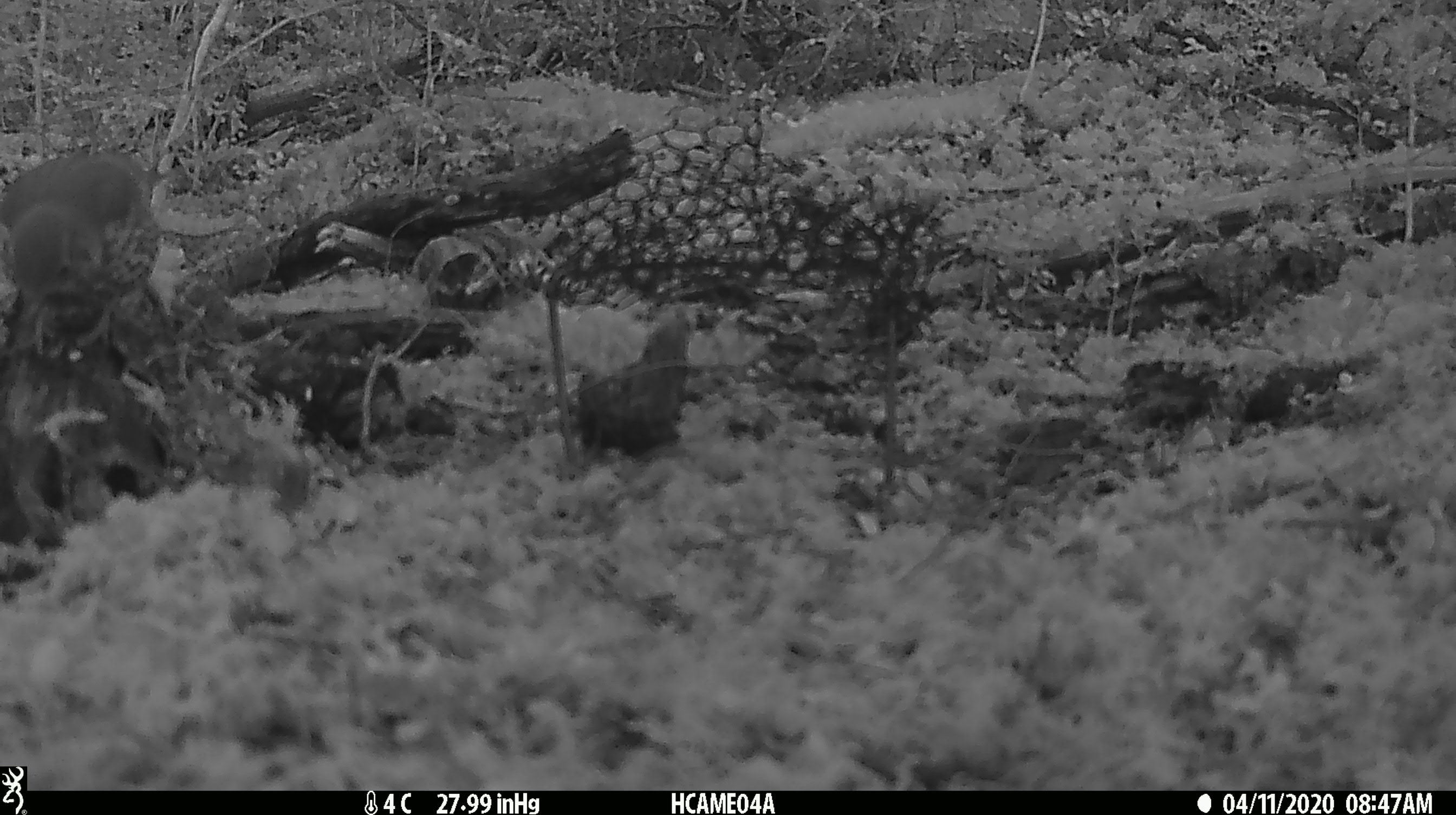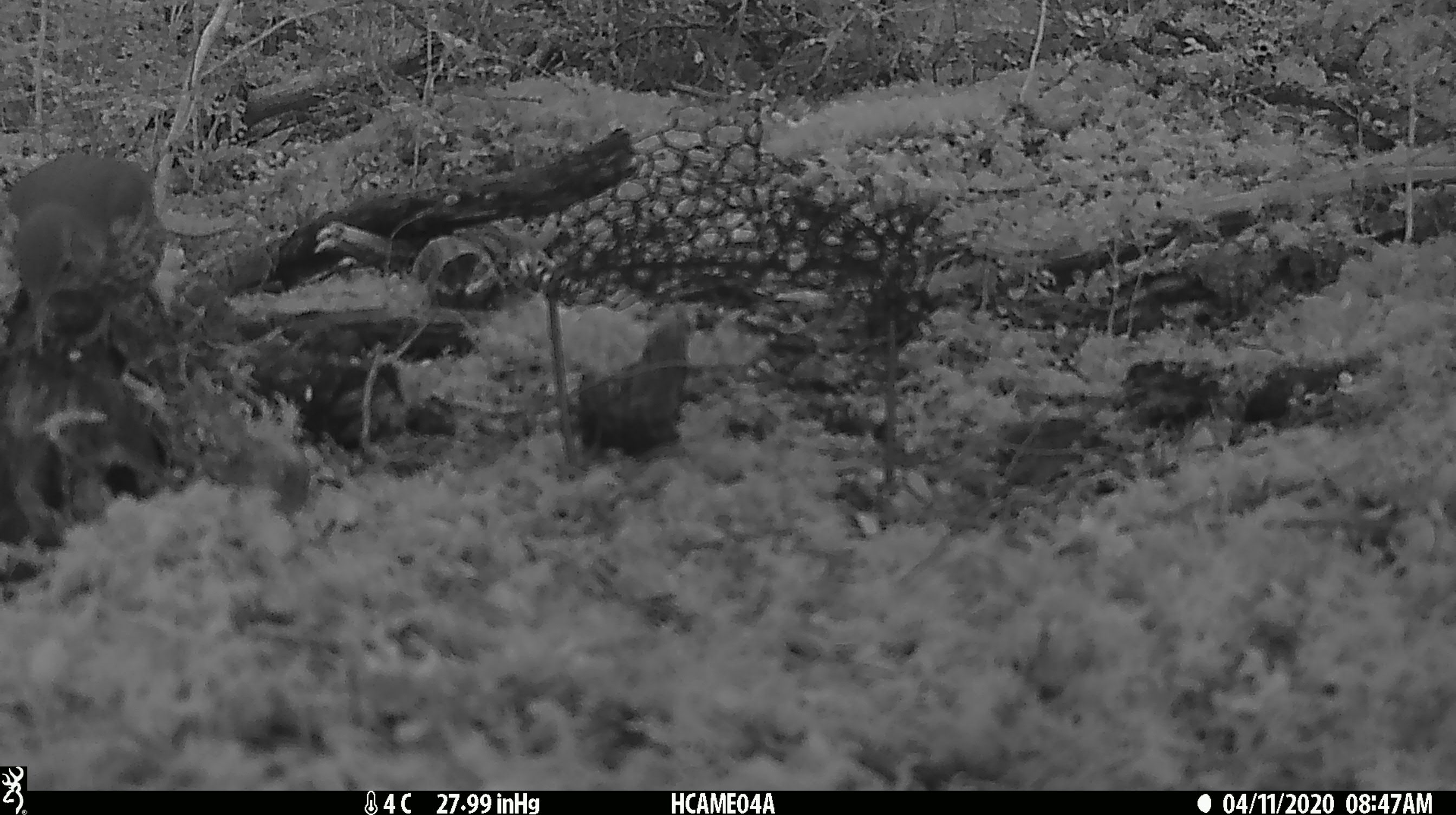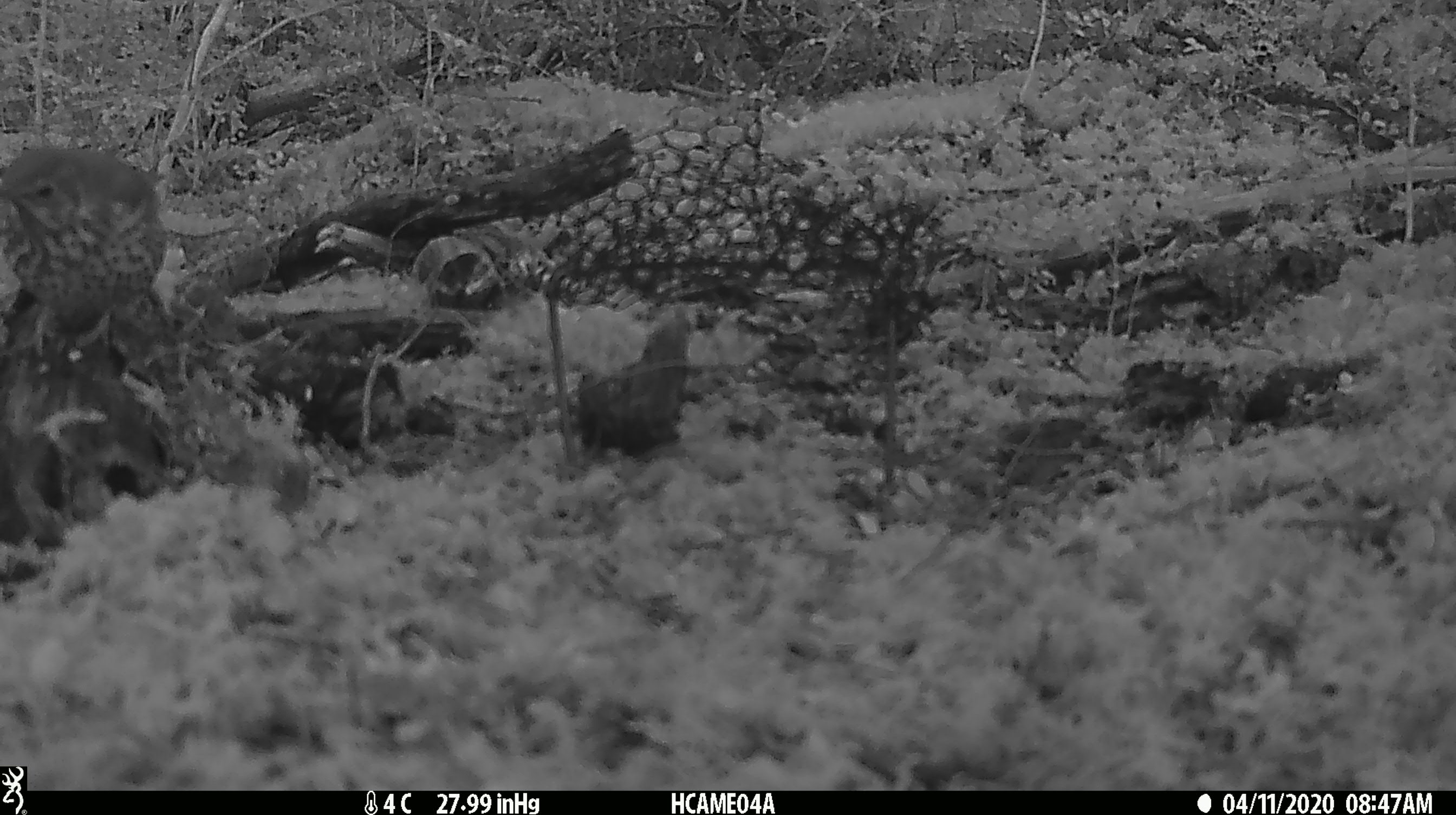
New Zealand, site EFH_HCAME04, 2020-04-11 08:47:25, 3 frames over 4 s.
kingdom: Animalia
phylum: Chordata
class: Aves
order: Passeriformes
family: Turdidae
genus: Turdus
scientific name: Turdus philomelos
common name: song thrush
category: thrush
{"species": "thrush (song thrush) (Turdus philomelos)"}